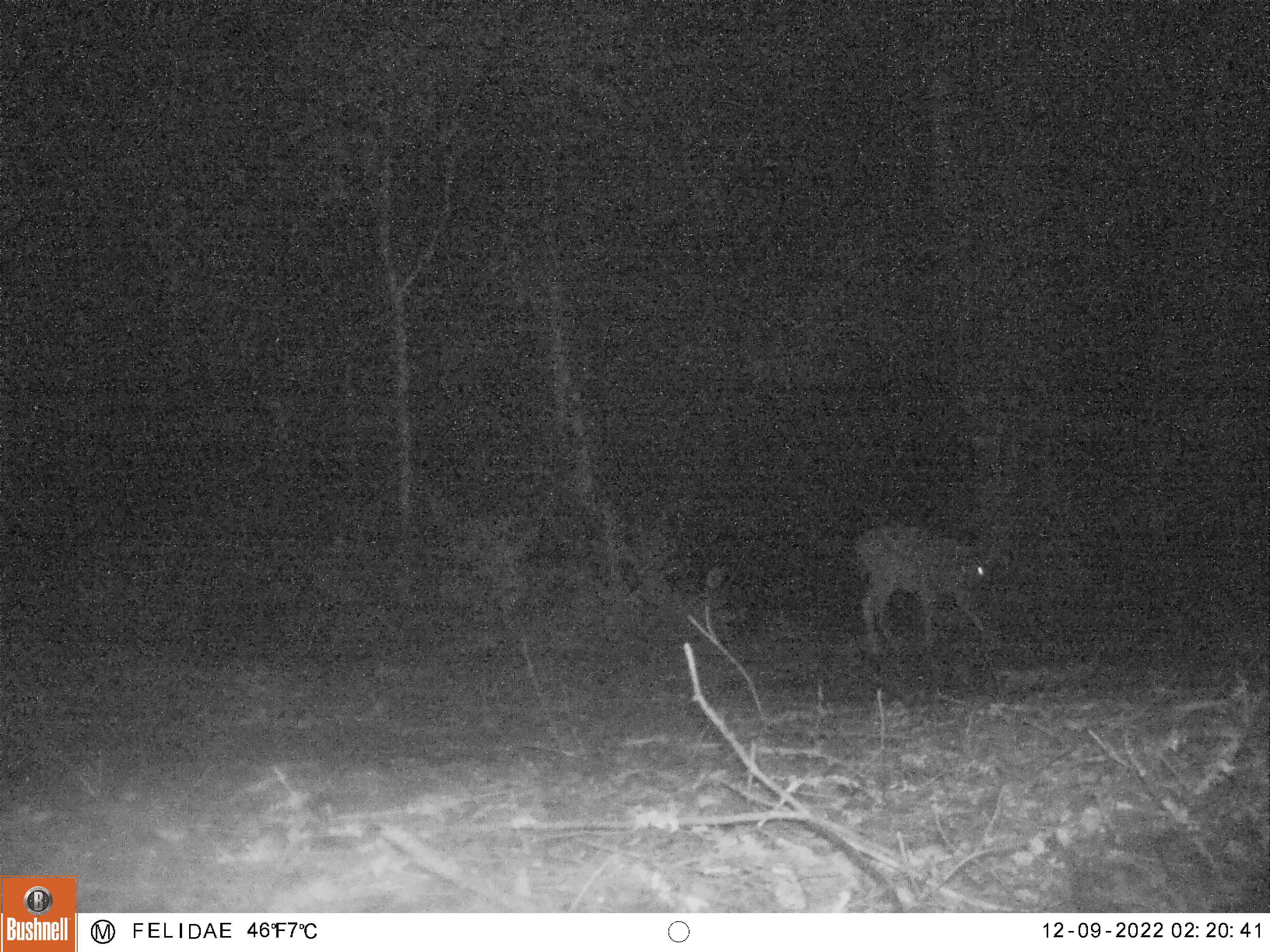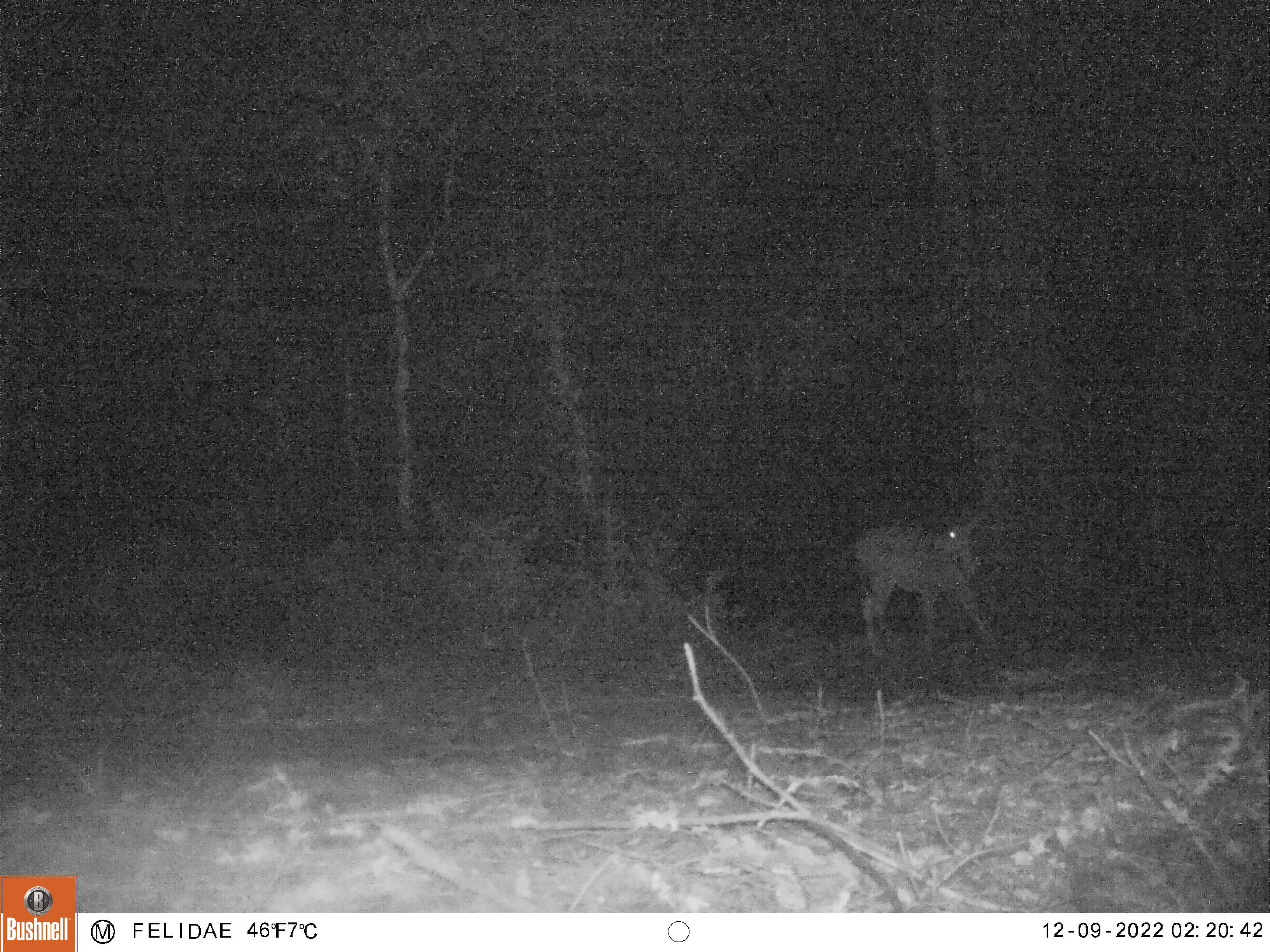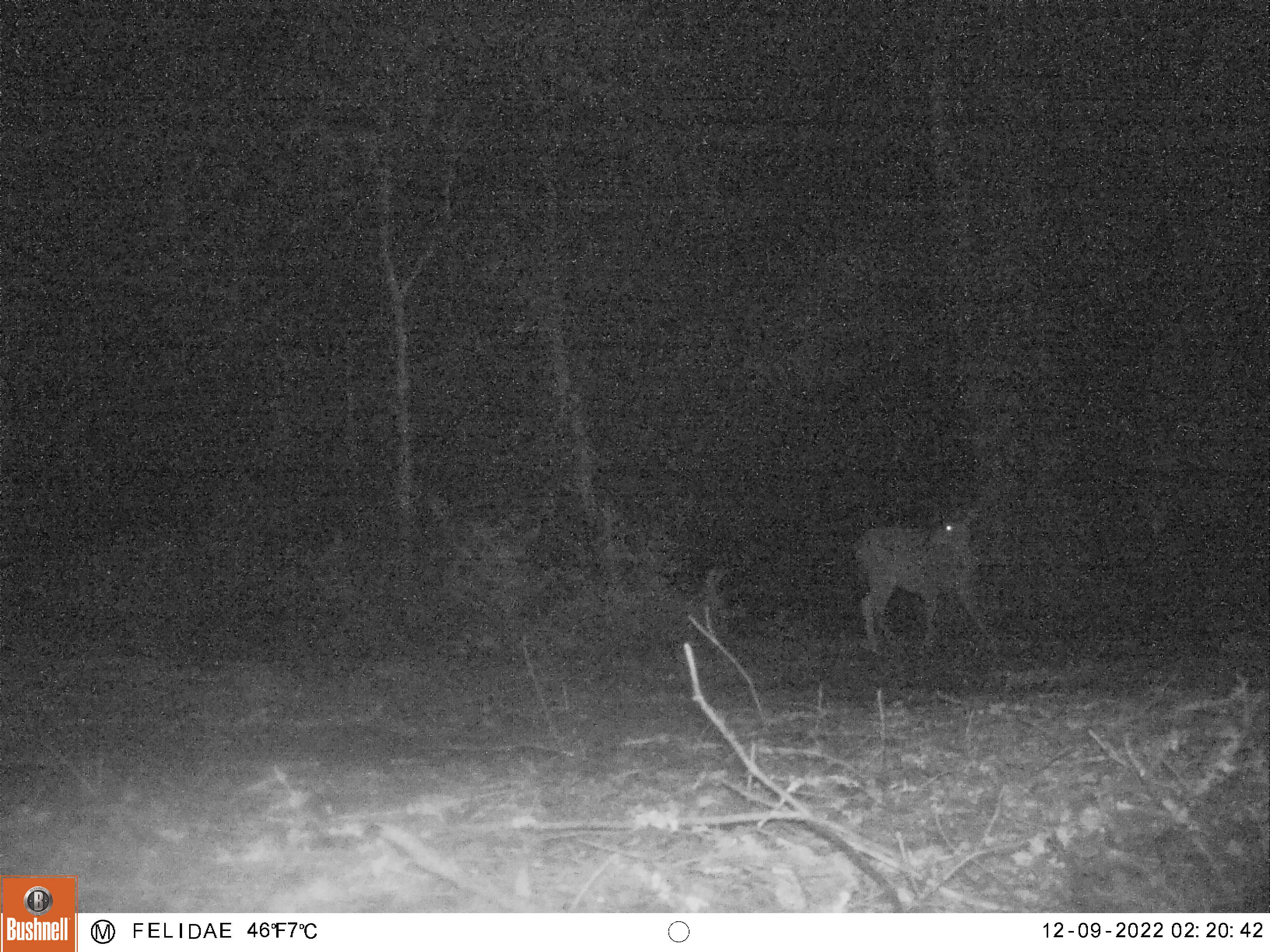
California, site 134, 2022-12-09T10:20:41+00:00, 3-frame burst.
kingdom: Animalia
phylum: Chordata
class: Mammalia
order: Artiodactyla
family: Cervidae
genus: Odocoileus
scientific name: Odocoileus hemionus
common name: mule deer